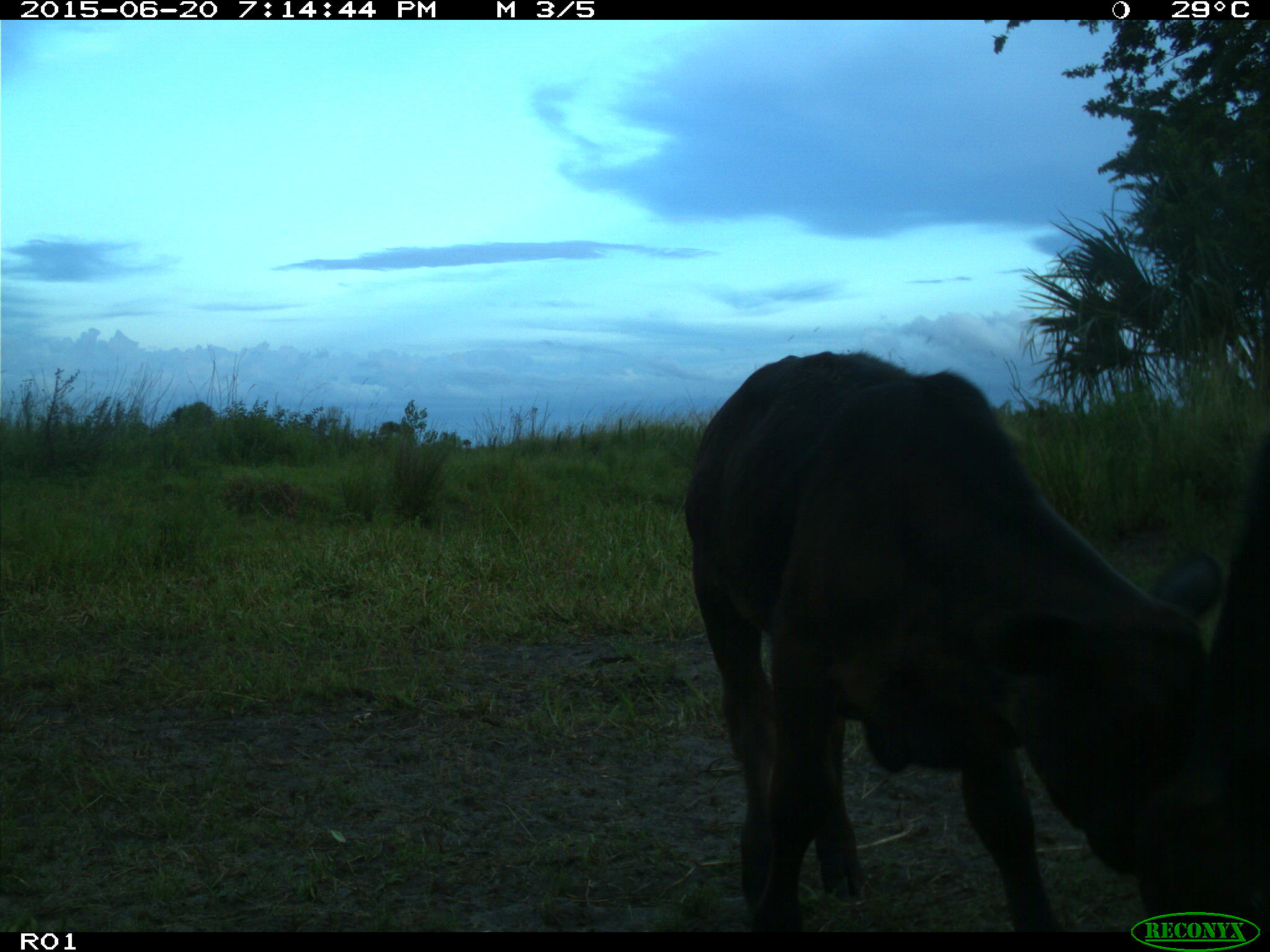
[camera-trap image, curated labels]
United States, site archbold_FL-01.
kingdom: Animalia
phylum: Chordata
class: Mammalia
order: Artiodactyla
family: Bovidae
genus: Bos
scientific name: Bos taurus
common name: domestic cow